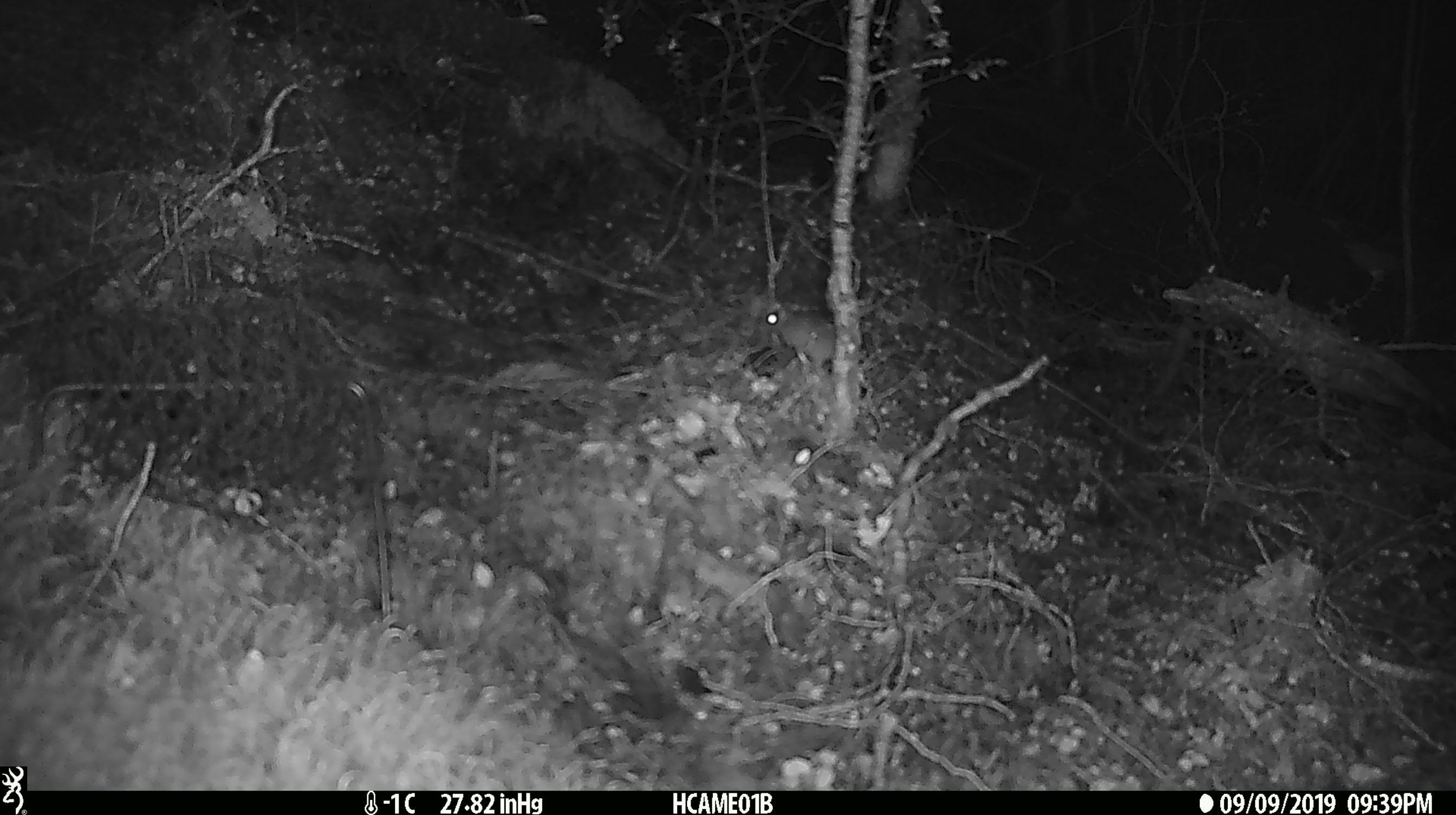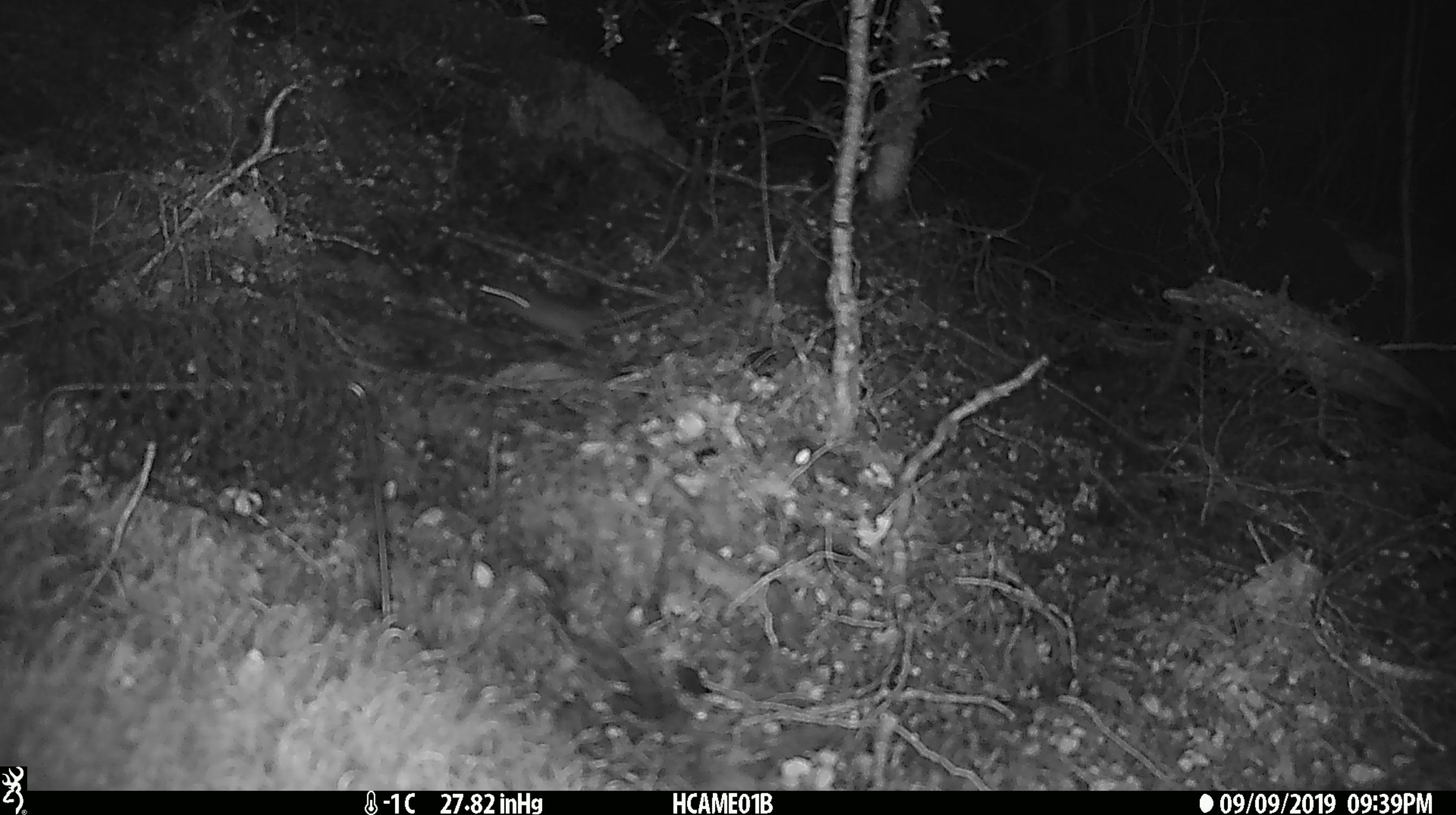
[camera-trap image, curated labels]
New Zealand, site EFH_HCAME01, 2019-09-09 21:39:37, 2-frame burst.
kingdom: Animalia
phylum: Chordata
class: Mammalia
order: Rodentia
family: Muridae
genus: Mus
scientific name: Mus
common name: mouse